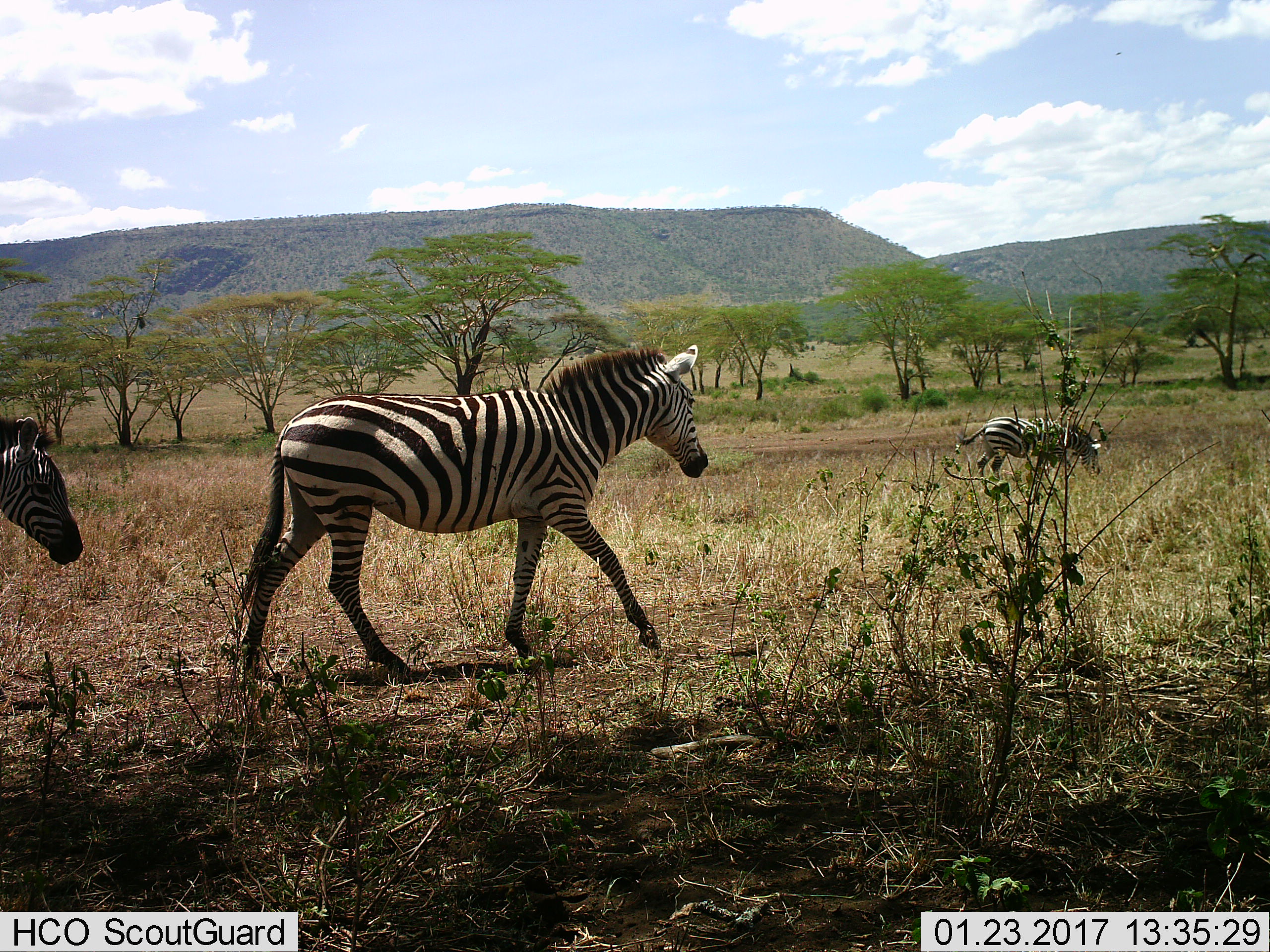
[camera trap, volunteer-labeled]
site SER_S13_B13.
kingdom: Animalia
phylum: Chordata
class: Mammalia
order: Perissodactyla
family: Equidae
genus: Equus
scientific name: Equus quagga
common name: plains zebra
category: zebraplains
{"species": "zebraplains (plains zebra) (Equus quagga)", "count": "3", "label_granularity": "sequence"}